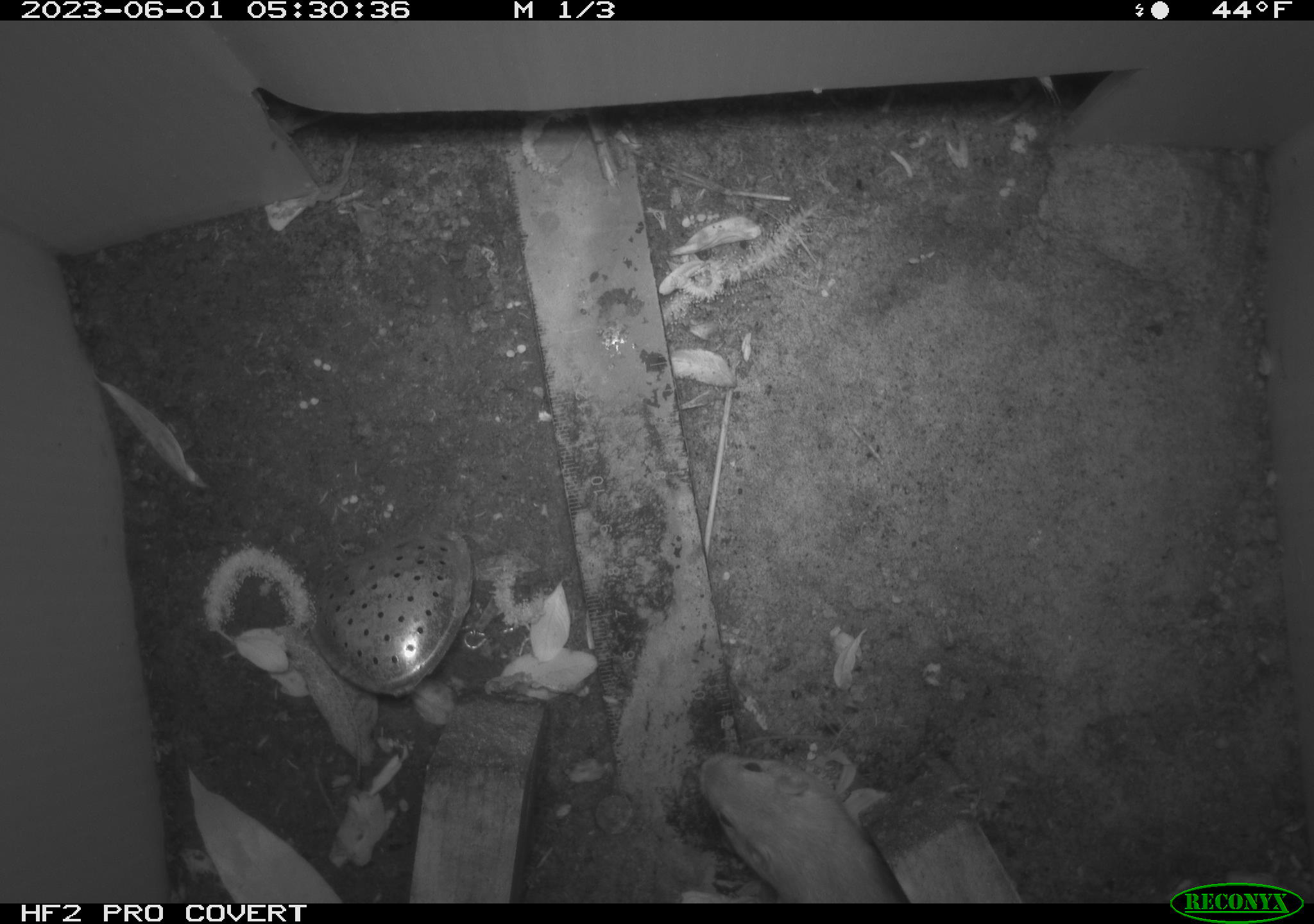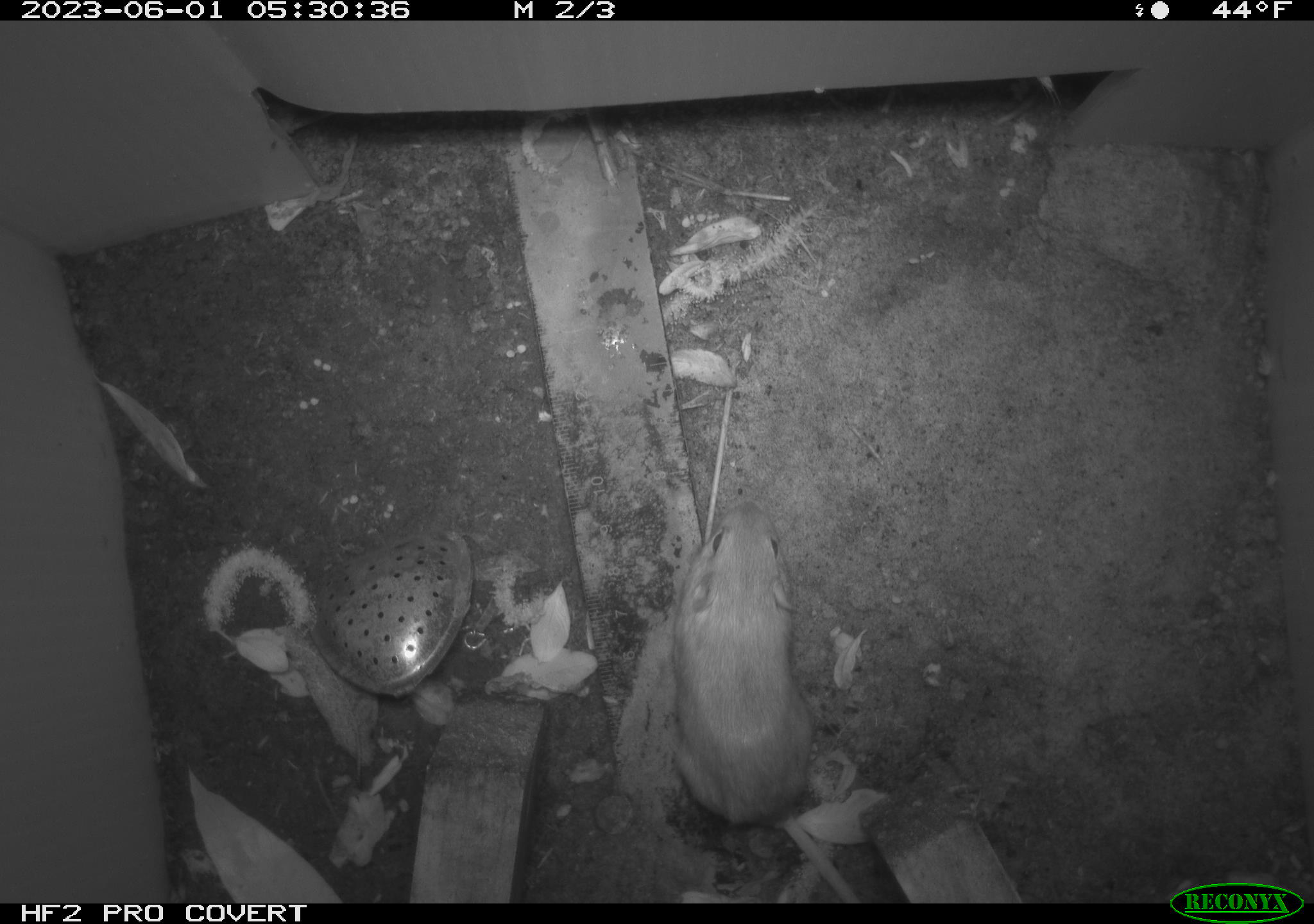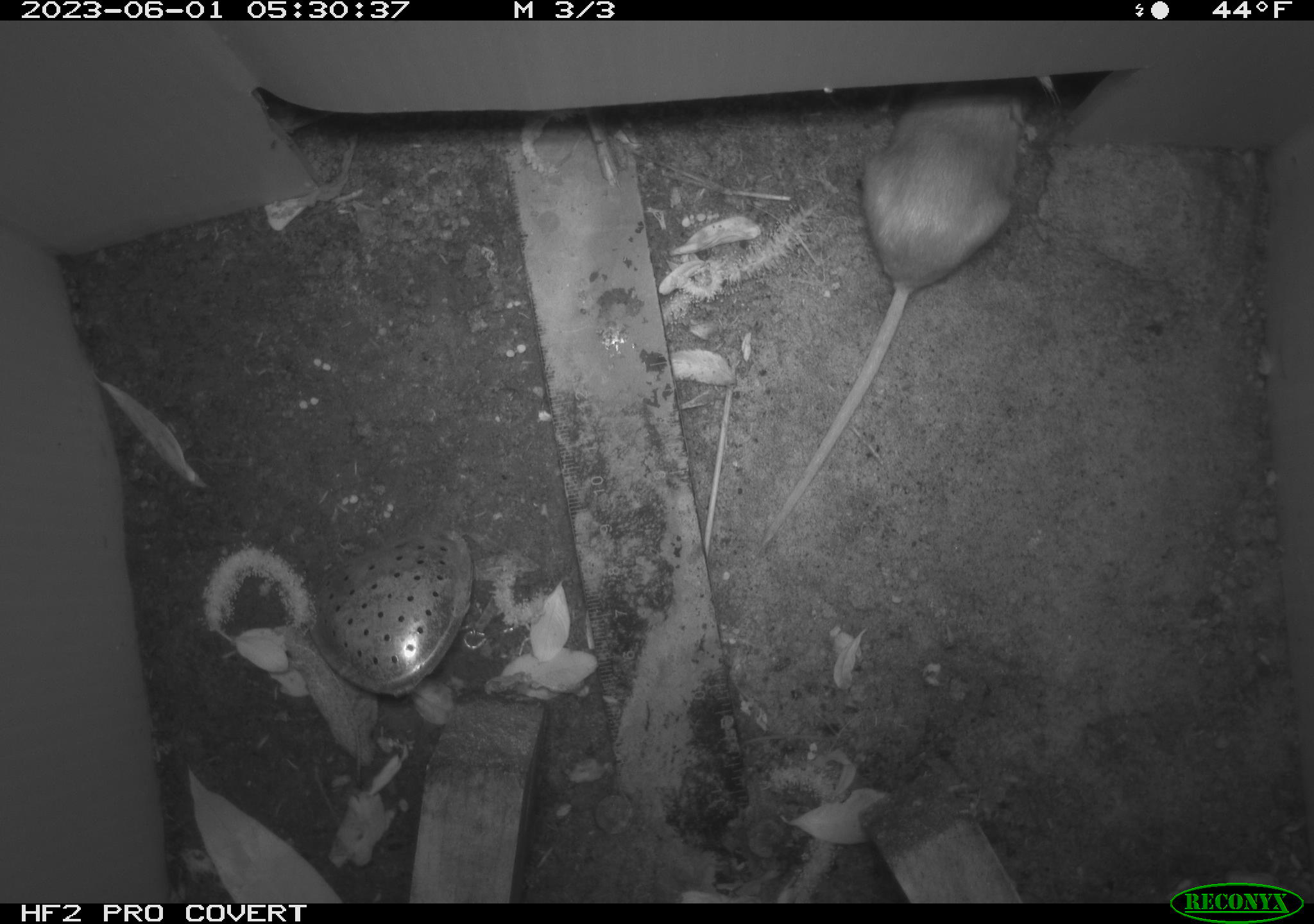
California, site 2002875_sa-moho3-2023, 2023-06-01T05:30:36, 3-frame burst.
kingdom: Animalia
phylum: Chordata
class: Mammalia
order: Rodentia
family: Heteromyidae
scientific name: Perognathinae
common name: pocket mice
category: perognathinae subfamily